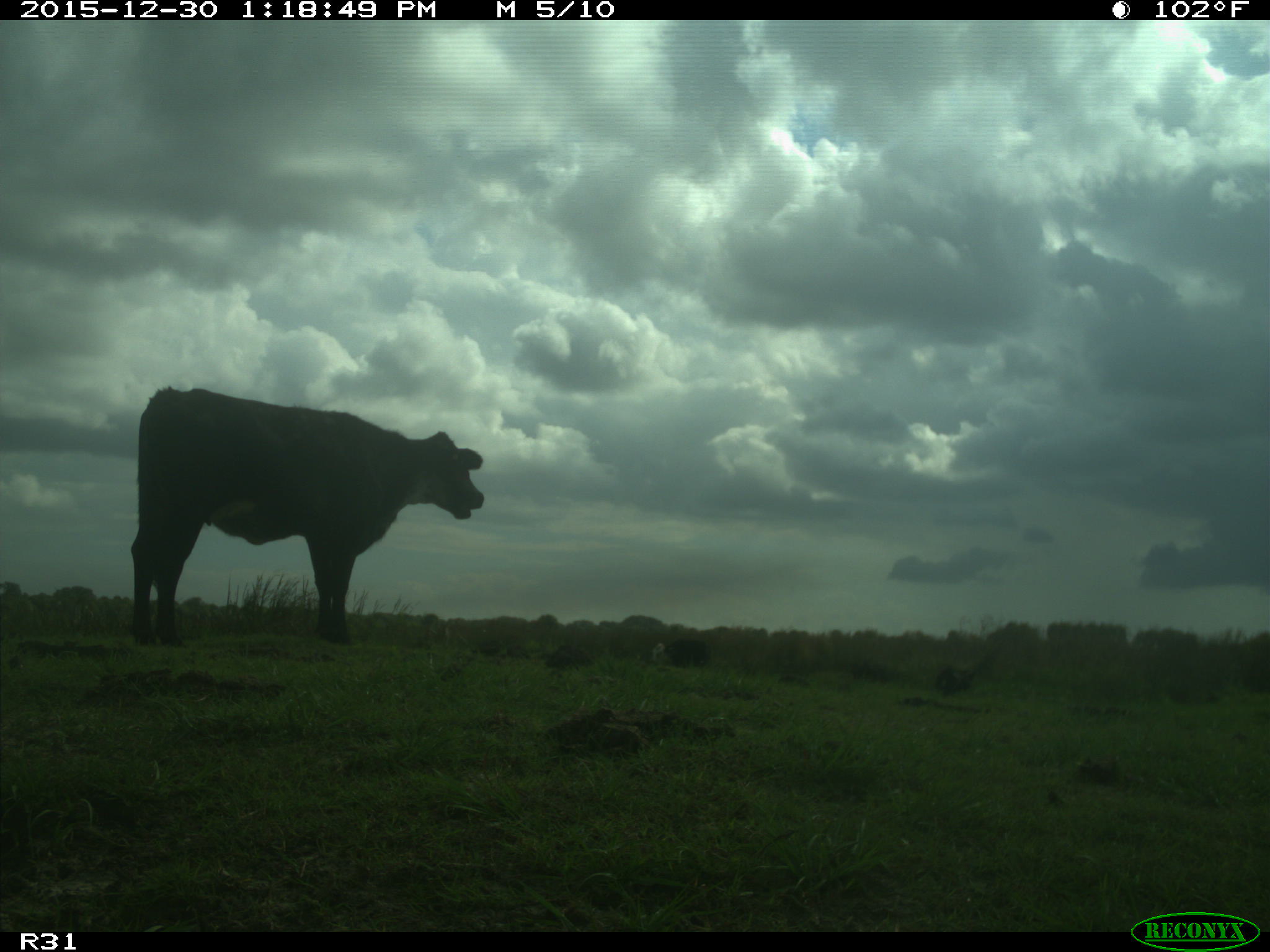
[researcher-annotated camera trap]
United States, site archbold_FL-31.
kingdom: Animalia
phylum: Chordata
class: Mammalia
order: Artiodactyla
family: Bovidae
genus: Bos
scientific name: Bos taurus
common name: domestic cow